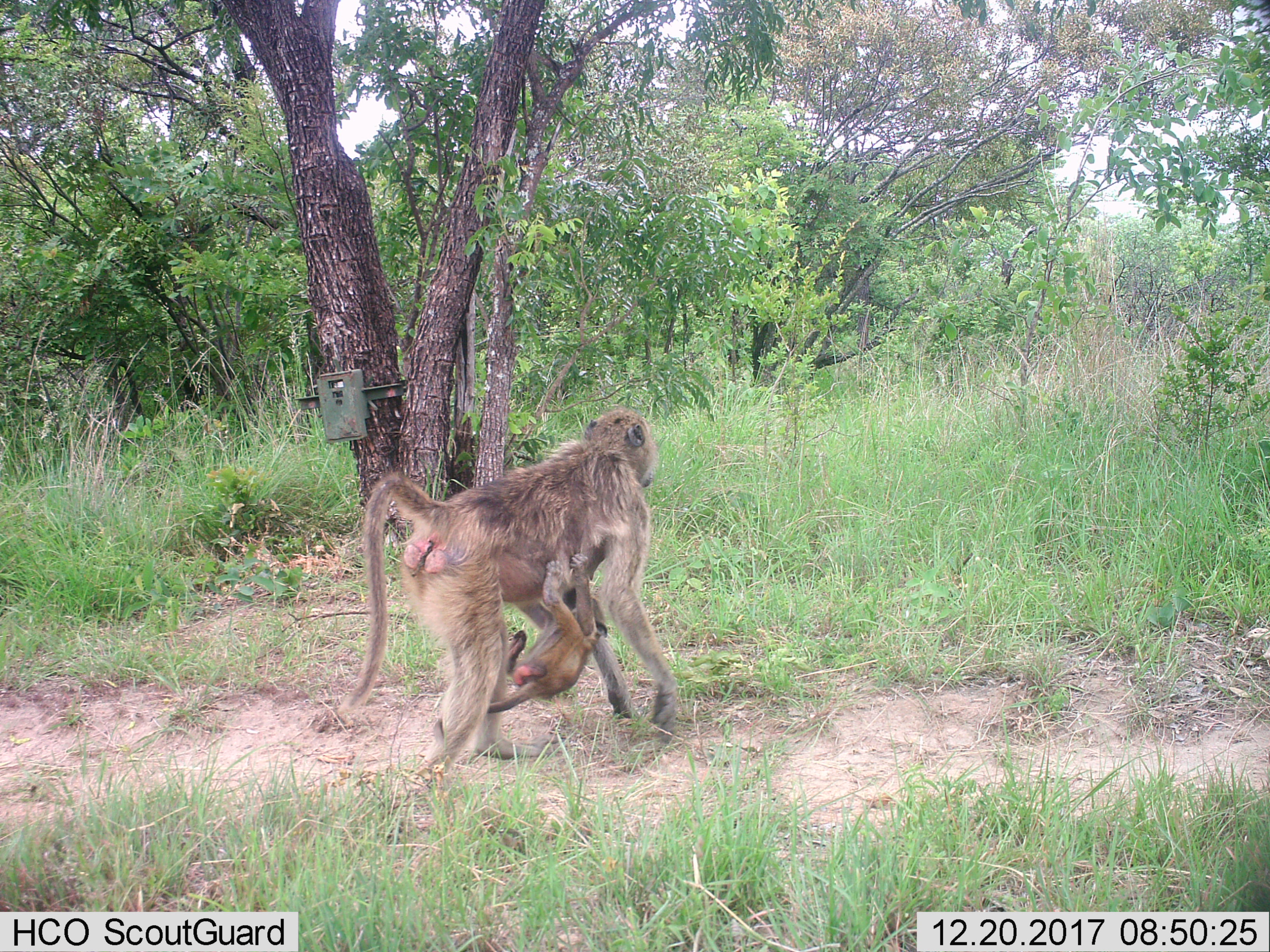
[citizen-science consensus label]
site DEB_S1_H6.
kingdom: Animalia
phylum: Chordata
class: Mammalia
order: Primates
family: Cercopithecidae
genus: Papio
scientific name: Papio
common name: baboon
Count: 2.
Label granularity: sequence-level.